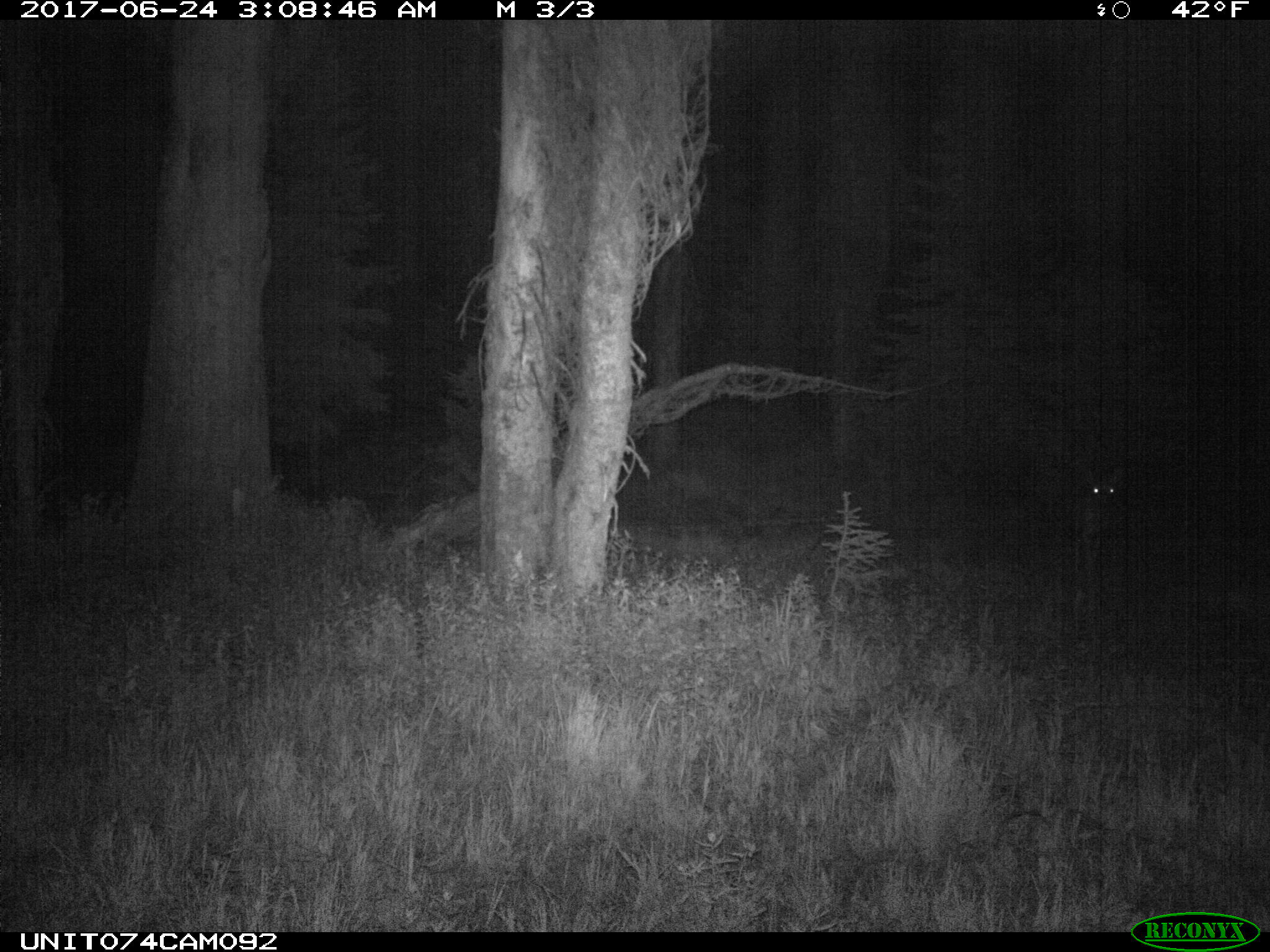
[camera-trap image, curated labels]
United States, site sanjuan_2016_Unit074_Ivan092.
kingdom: Animalia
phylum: Chordata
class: Mammalia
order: Artiodactyla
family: Cervidae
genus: Odocoileus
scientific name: Odocoileus hemionus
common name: mule deer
Odocoileus hemionus (mule deer).